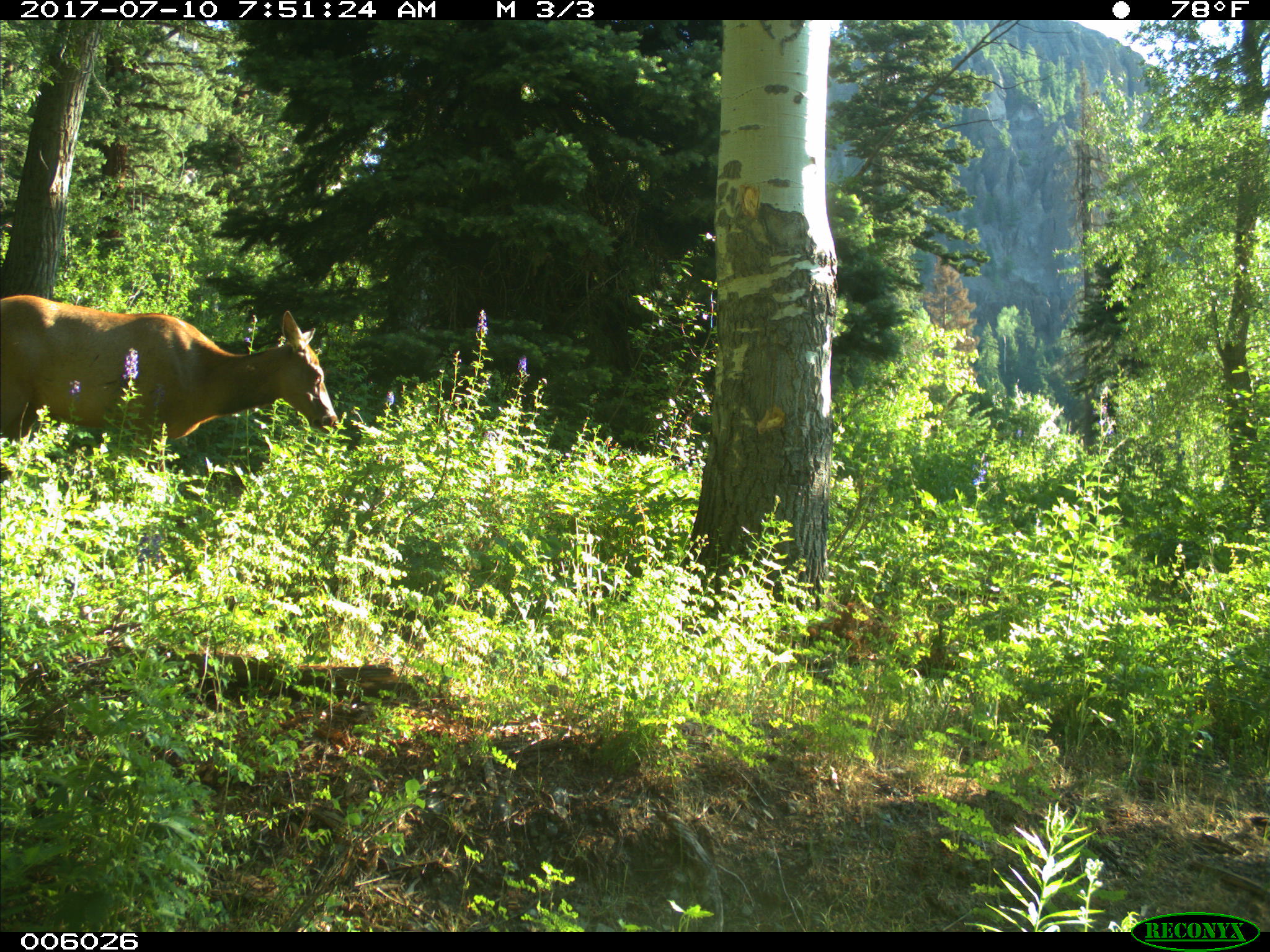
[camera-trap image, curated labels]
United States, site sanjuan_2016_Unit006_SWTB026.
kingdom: Animalia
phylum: Chordata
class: Mammalia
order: Artiodactyla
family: Cervidae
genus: Cervus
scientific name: Cervus elaphus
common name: red deer